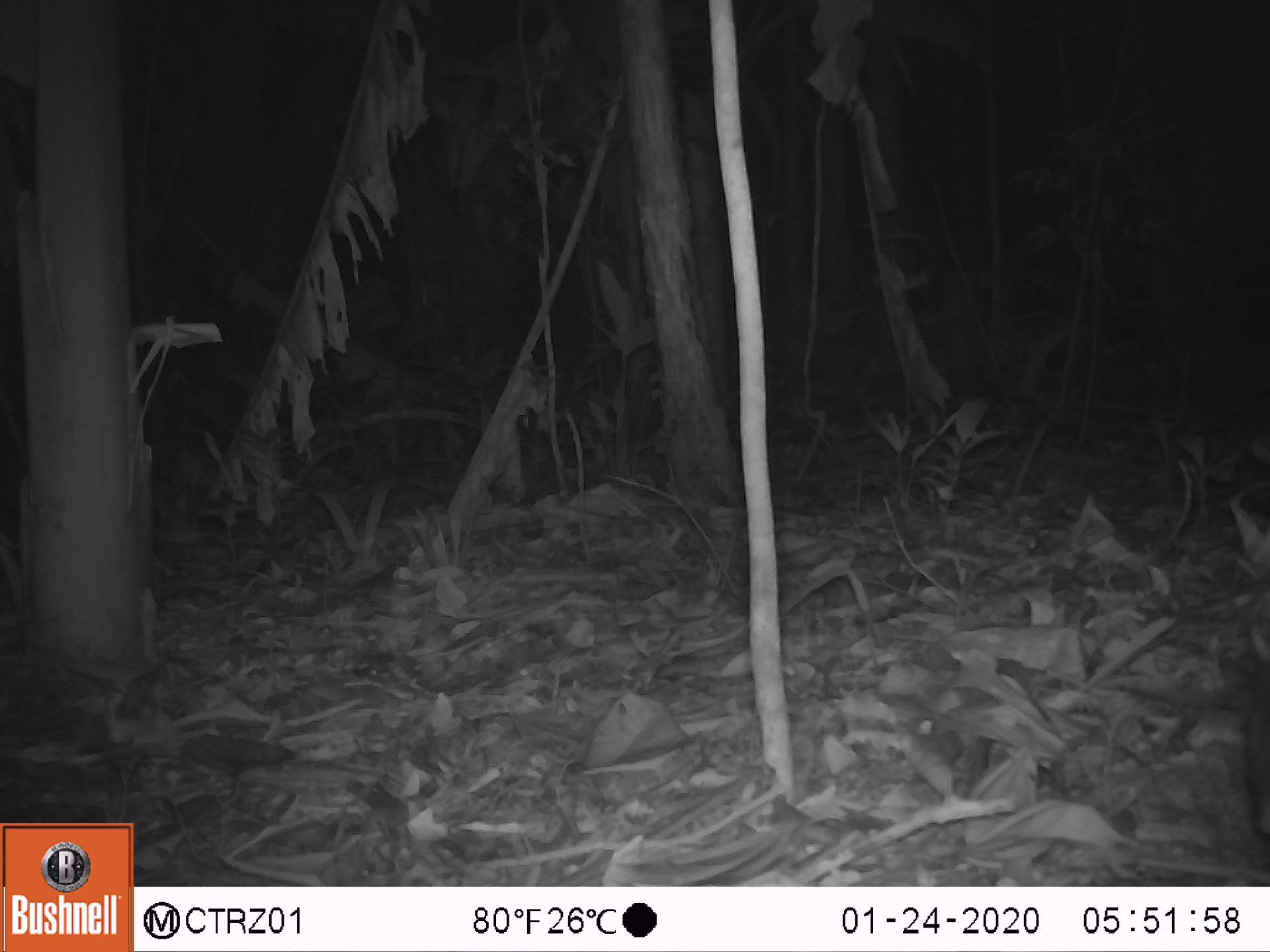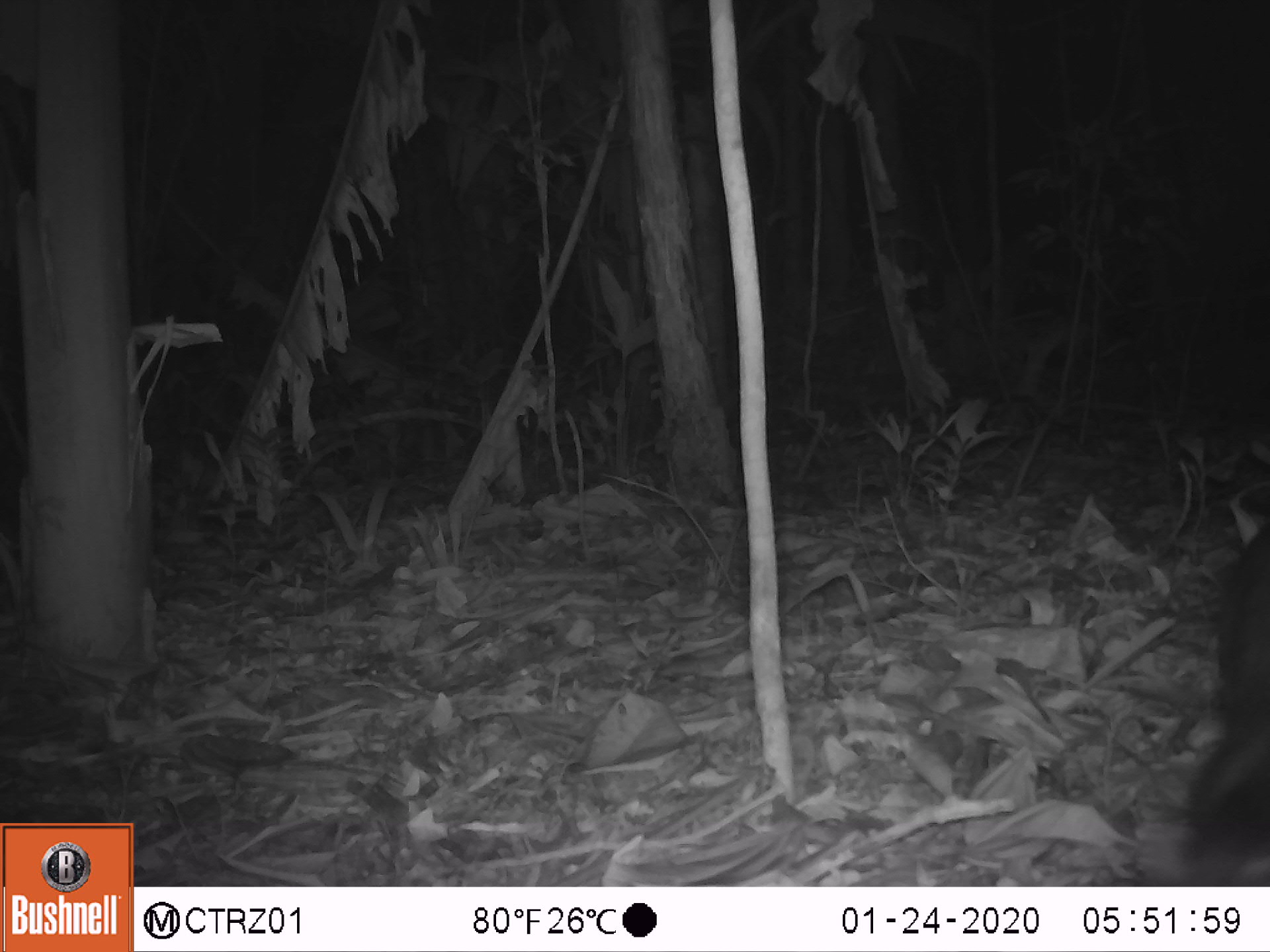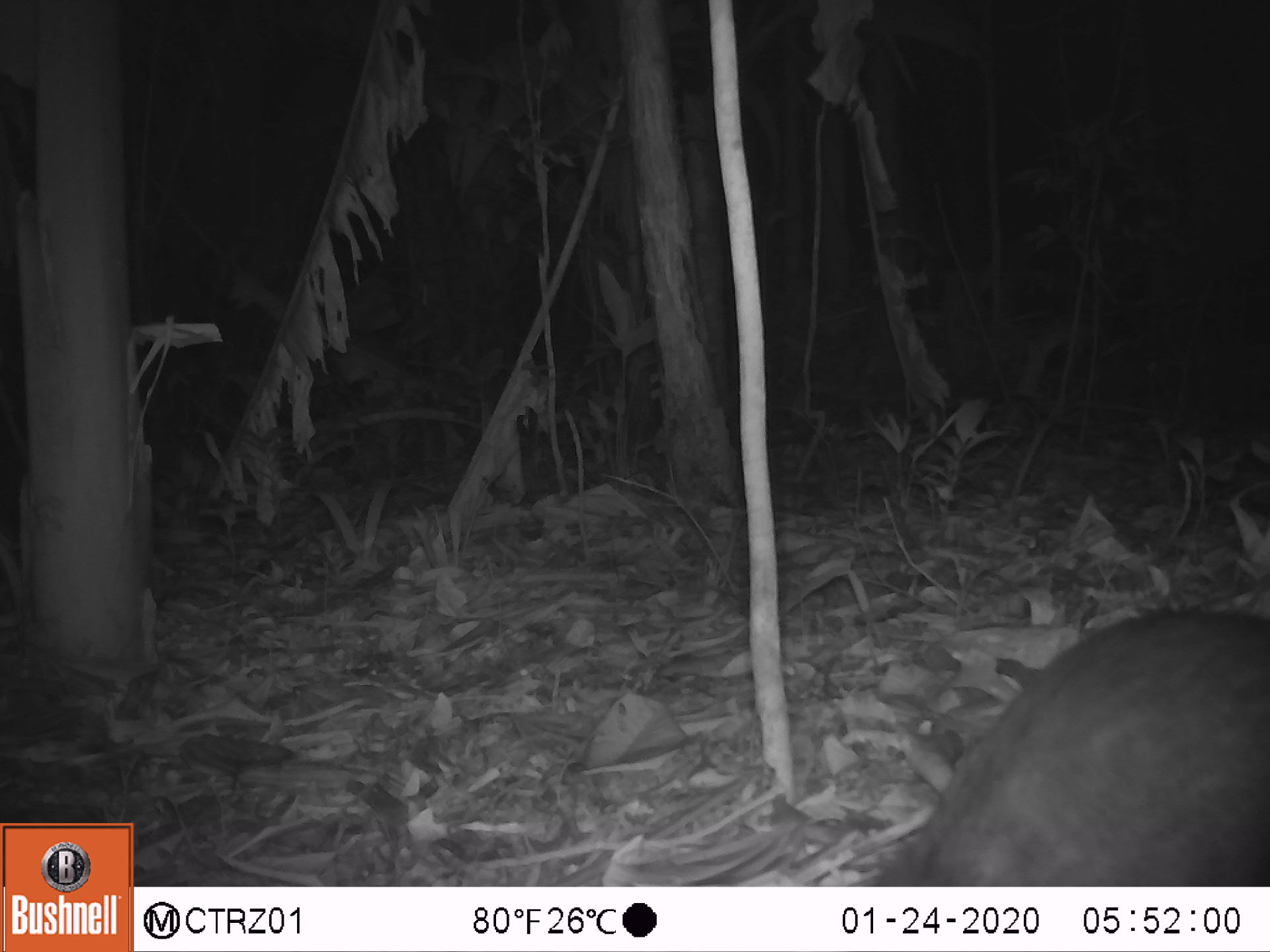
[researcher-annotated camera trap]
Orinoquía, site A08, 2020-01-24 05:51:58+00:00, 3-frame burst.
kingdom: Animalia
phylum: Chordata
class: Mammalia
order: Rodentia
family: Dasyproctidae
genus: Dasyprocta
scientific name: Dasyprocta fuliginosa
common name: black agouti